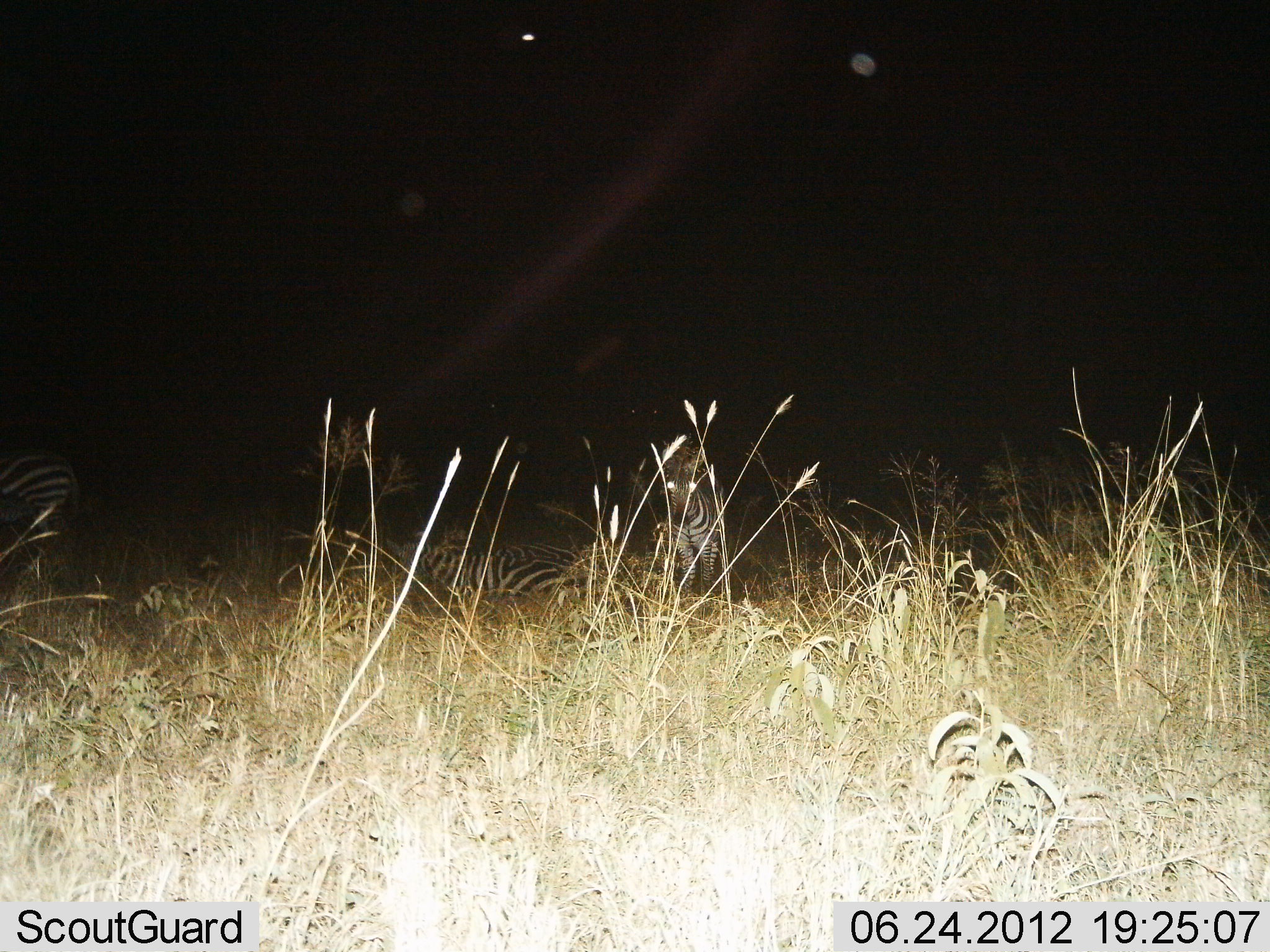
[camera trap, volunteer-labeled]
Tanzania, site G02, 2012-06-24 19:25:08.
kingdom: Animalia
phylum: Chordata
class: Mammalia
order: Perissodactyla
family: Equidae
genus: Equus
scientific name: Equus quagga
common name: plains zebra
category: zebra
Zebra (plains zebra) (Equus quagga), count 3. Behavior (volunteer vote fractions): standing 50%, resting 90%, moving 30%, interacting 10%. Young present (vote fraction): 0%. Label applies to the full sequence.